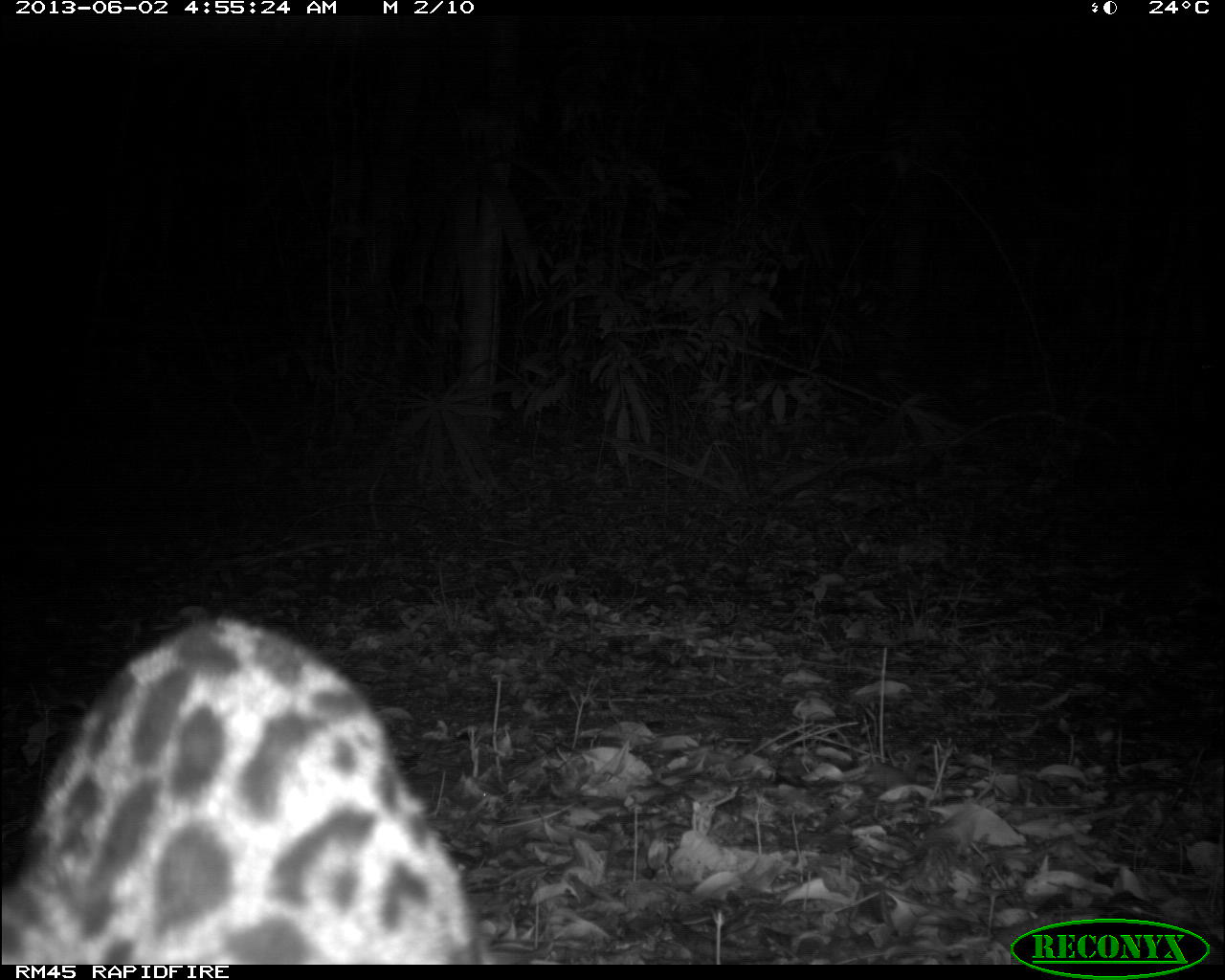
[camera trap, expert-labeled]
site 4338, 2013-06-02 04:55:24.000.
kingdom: Animalia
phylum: Chordata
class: Mammalia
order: Carnivora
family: Felidae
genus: Leopardus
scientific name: Leopardus pardalis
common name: ocelot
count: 1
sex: female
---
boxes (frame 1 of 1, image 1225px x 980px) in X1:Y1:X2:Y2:
leopardus pardalis: 0:608:490:963